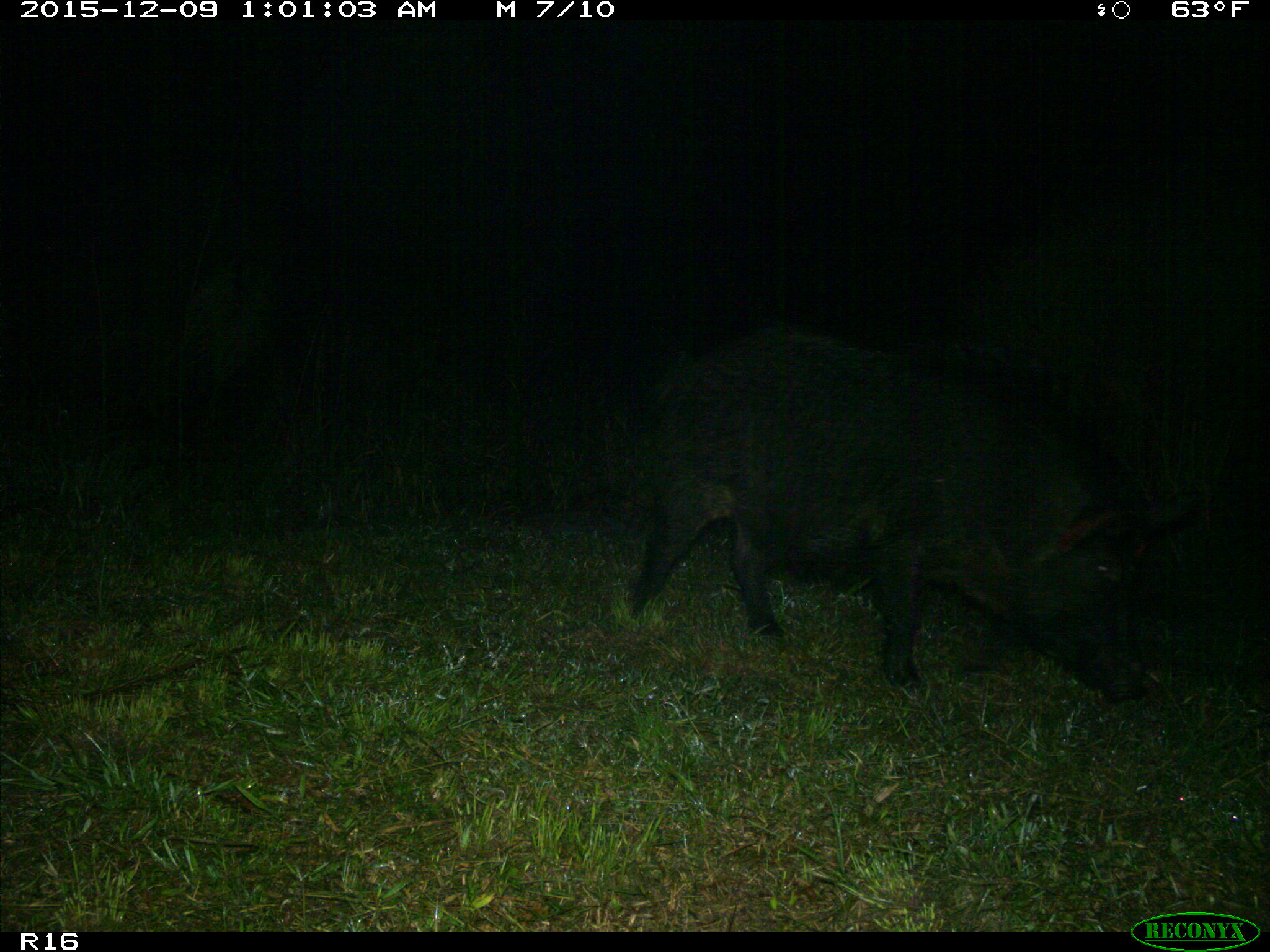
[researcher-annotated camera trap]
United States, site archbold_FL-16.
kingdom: Animalia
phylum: Chordata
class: Mammalia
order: Artiodactyla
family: Suidae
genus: Sus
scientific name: Sus scrofa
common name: wild boar